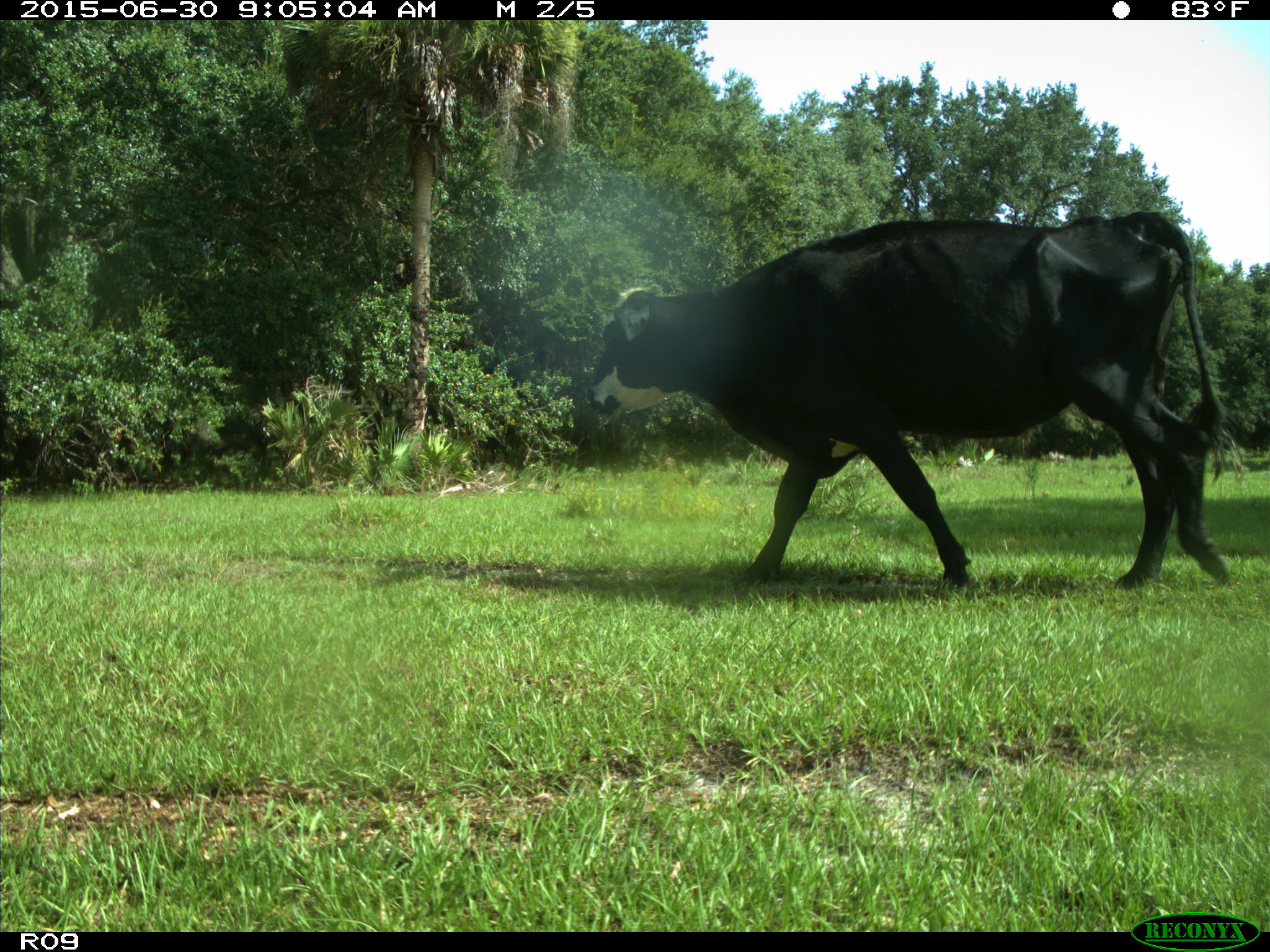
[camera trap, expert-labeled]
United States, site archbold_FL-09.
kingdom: Animalia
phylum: Chordata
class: Mammalia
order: Artiodactyla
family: Bovidae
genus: Bos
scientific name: Bos taurus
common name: domestic cow